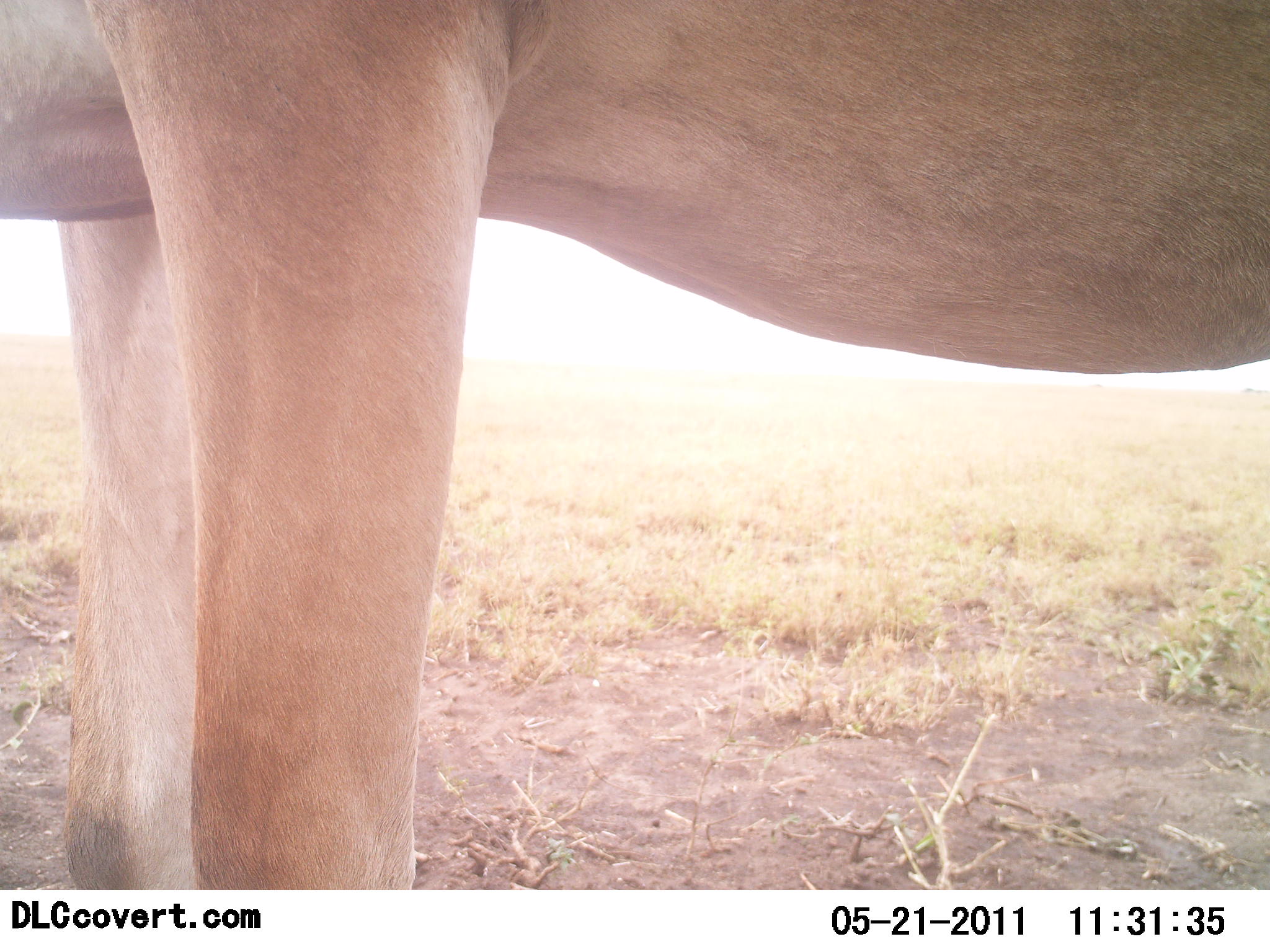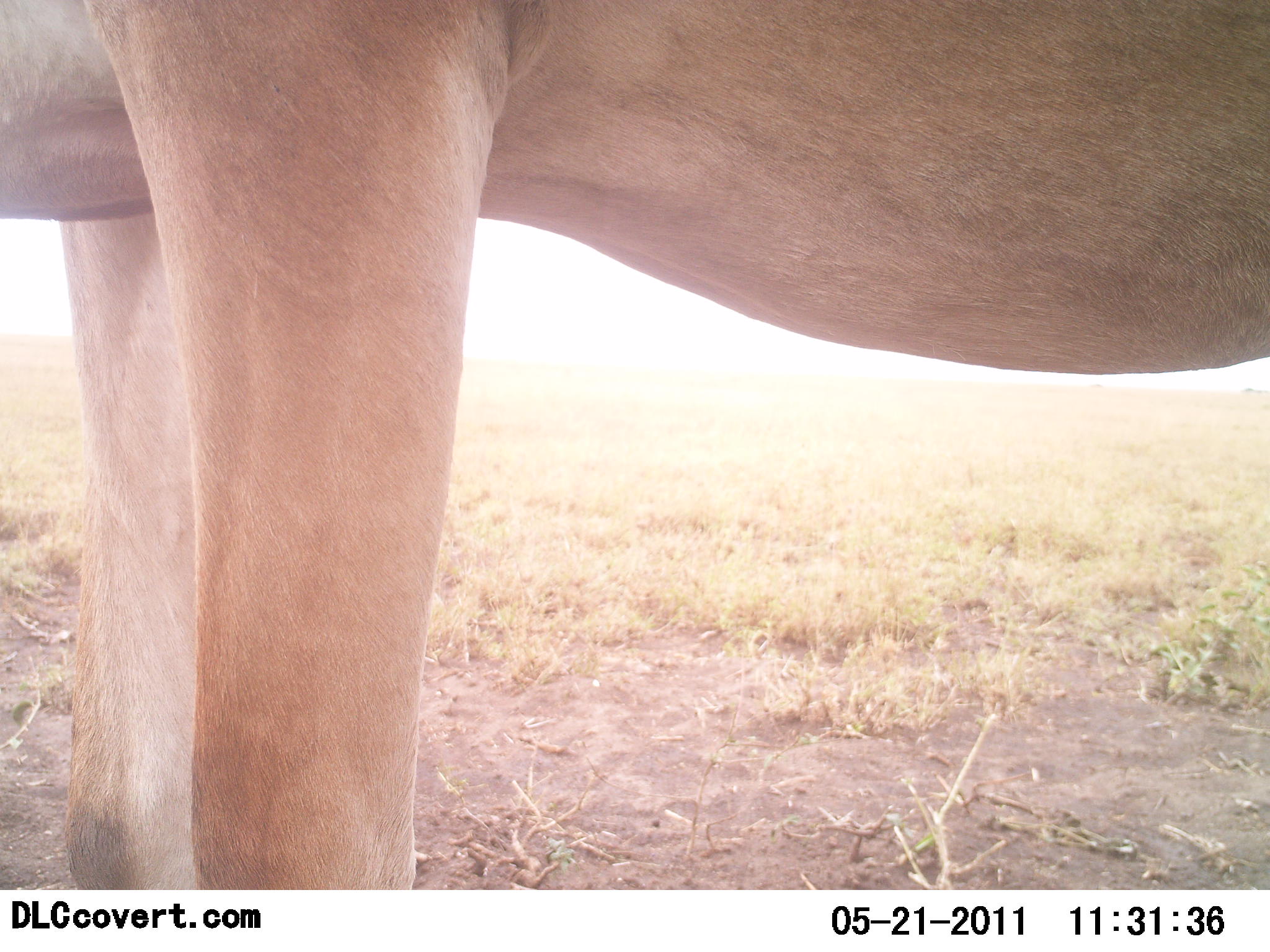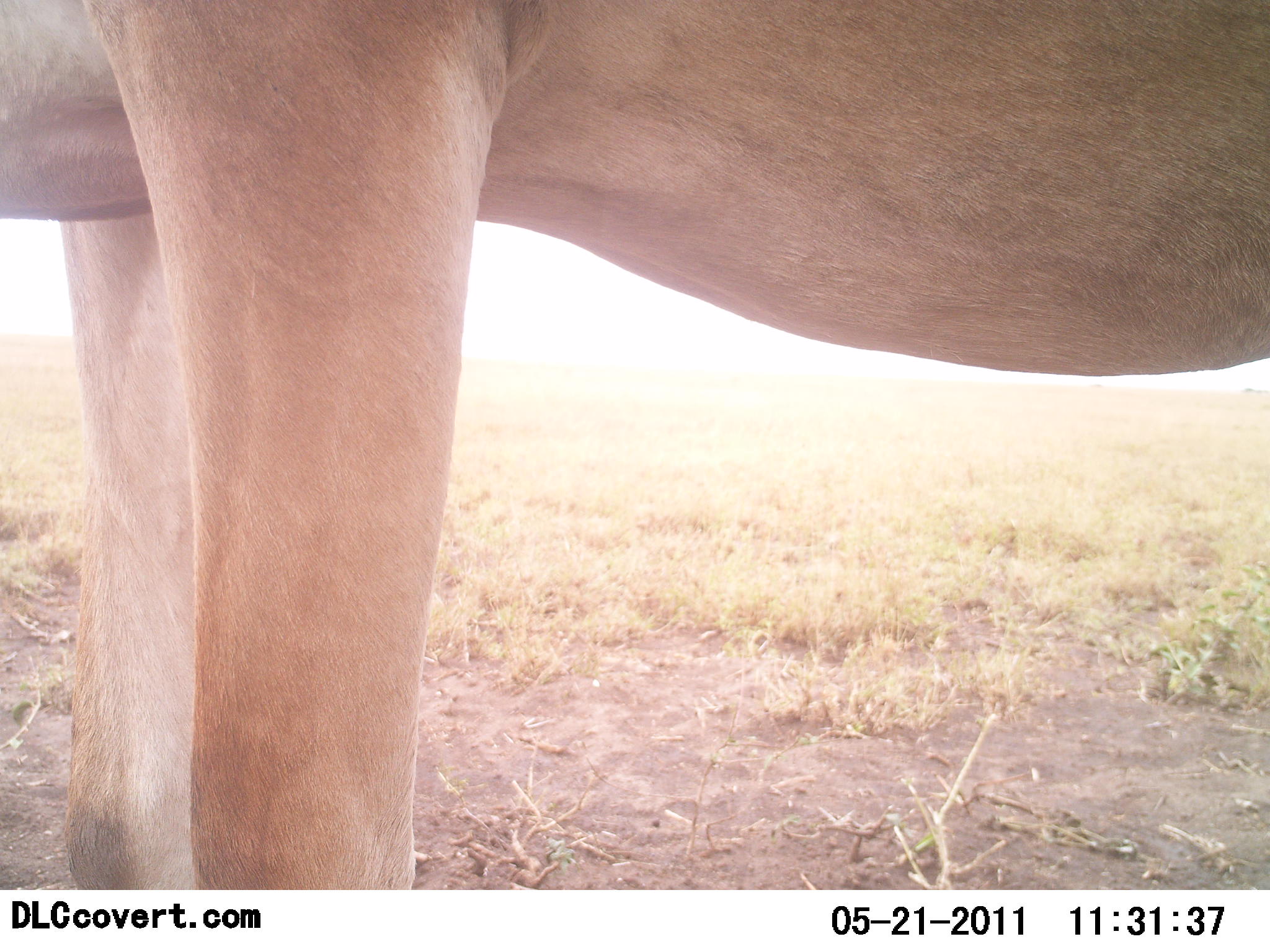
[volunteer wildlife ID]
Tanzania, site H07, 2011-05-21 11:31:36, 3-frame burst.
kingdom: Animalia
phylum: Chordata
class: Mammalia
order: Artiodactyla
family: Bovidae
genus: Alcelaphus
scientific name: Alcelaphus buselaphus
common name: hartebeest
Hartebeest (Alcelaphus buselaphus), count 1. Behavior (volunteer vote fractions): standing 100%, resting 0%, moving 0%, interacting 0%. Young present (vote fraction): 0%. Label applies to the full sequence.